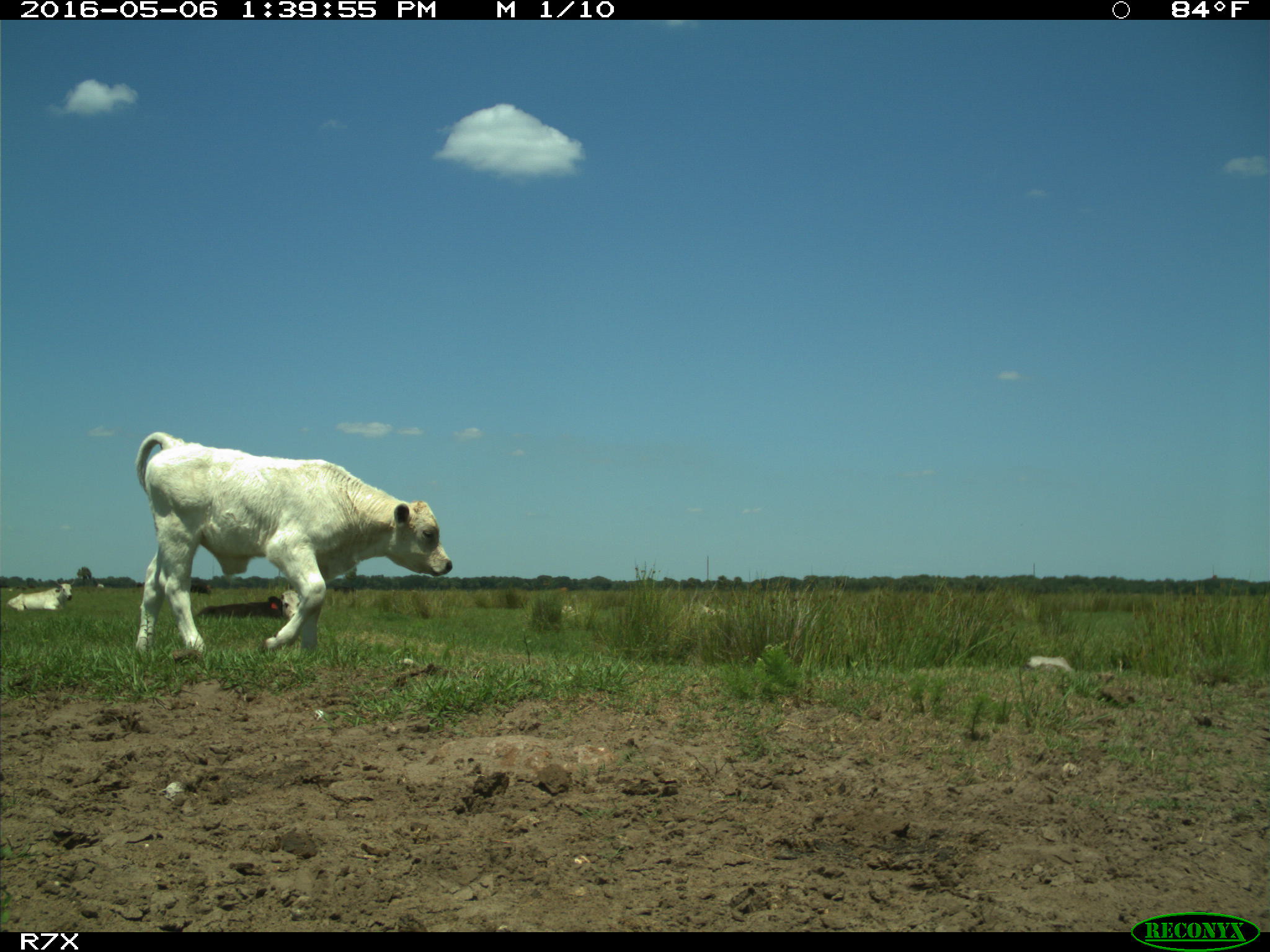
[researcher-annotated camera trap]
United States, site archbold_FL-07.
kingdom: Animalia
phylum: Chordata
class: Mammalia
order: Artiodactyla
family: Bovidae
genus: Bos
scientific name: Bos taurus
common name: domestic cow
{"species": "Bos taurus (domestic cow)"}